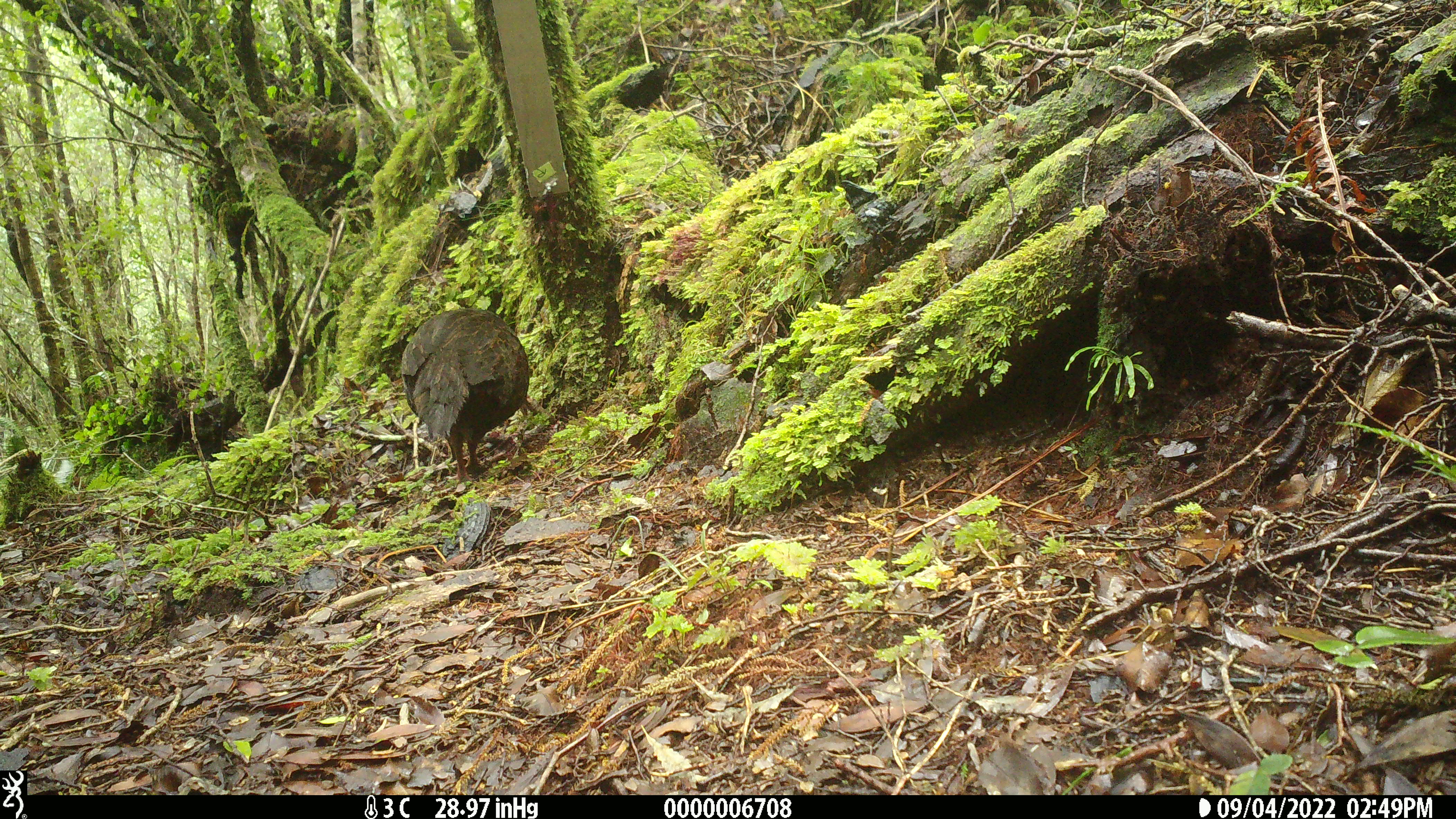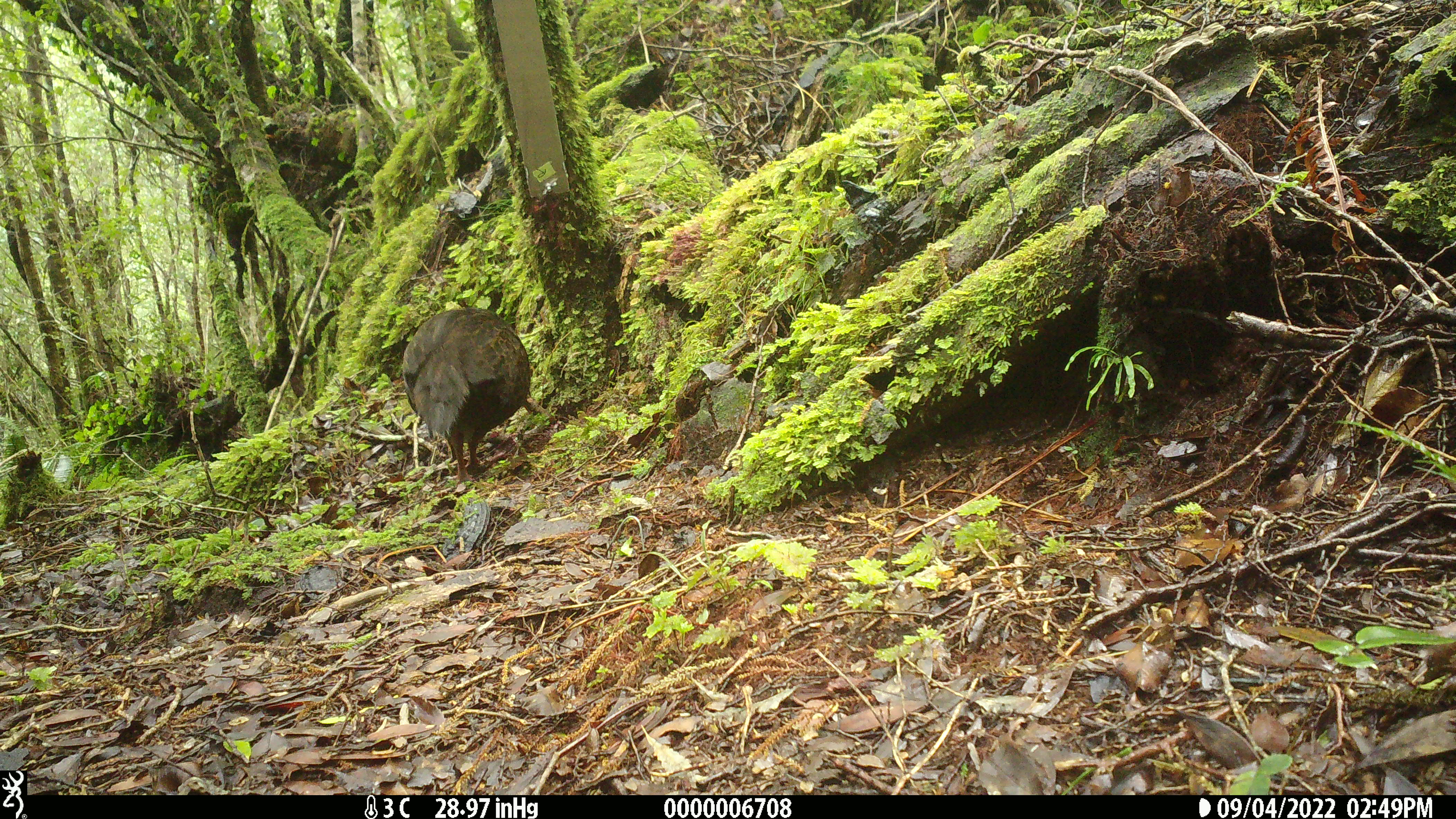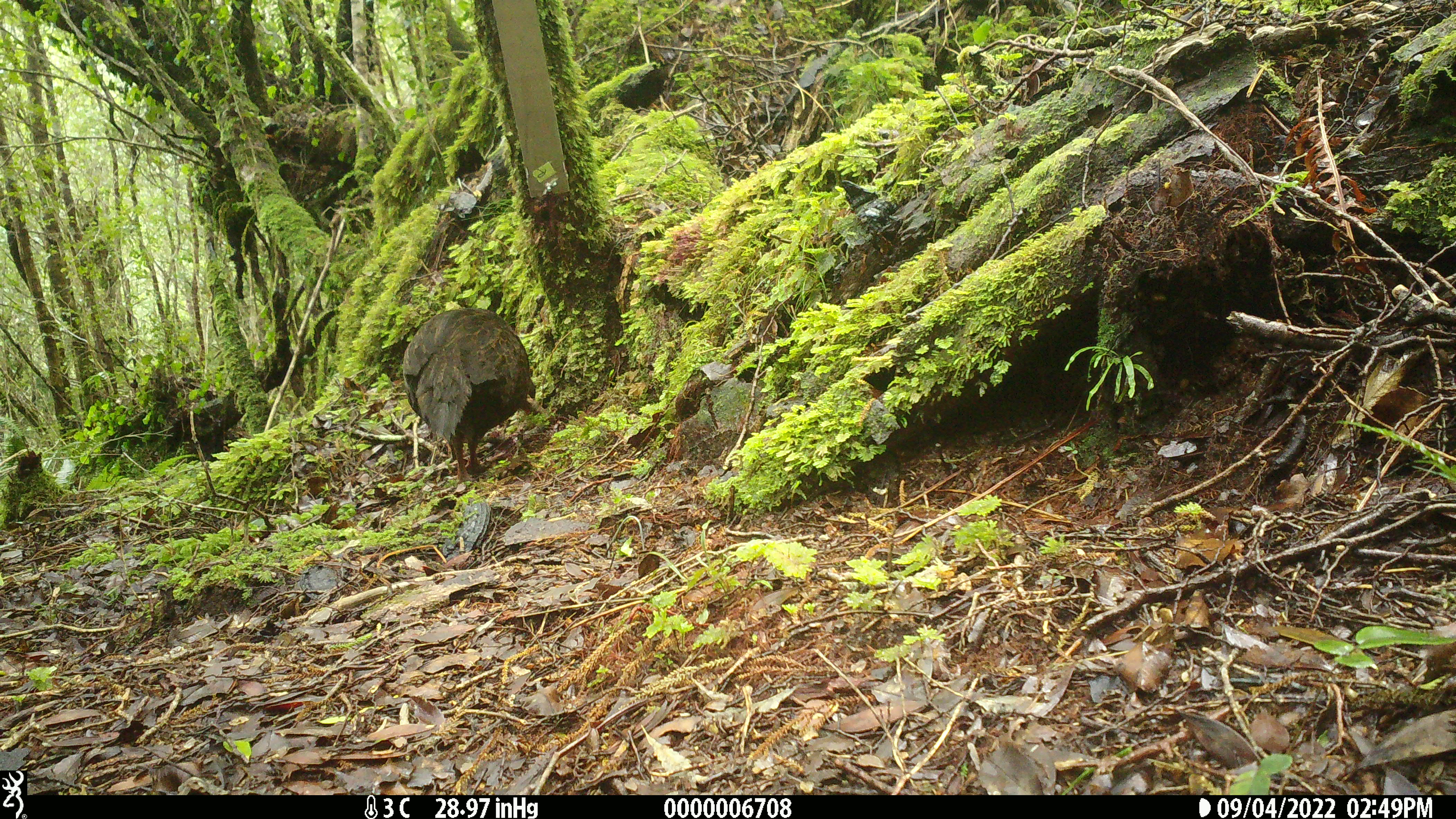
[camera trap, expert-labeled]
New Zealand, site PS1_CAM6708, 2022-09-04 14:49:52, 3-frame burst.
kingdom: Animalia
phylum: Chordata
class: Aves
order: Gruiformes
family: Rallidae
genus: Gallirallus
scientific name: Gallirallus australis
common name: weka